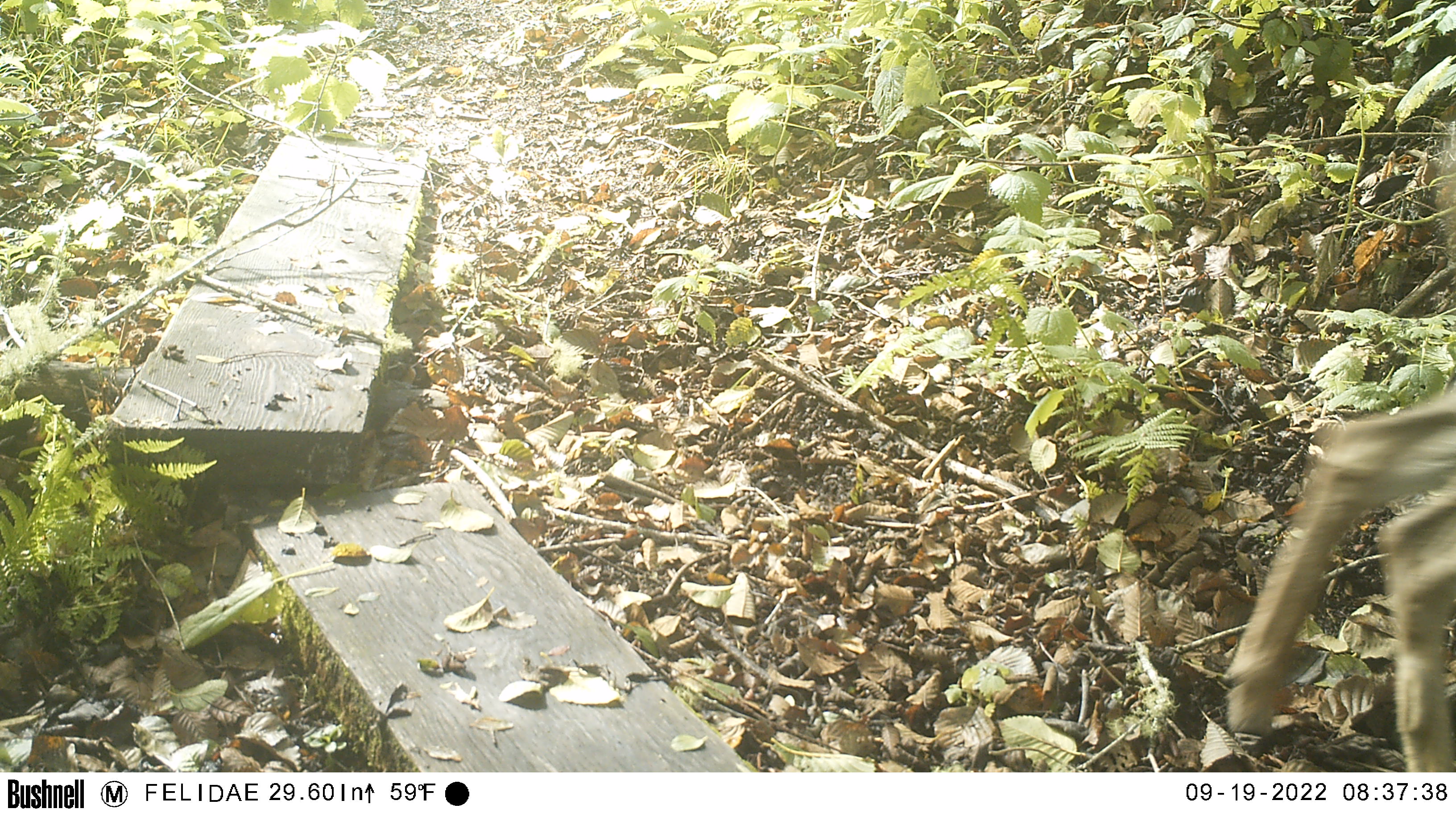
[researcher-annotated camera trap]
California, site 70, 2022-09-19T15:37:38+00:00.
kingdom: Animalia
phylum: Chordata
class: Mammalia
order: Artiodactyla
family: Cervidae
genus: Odocoileus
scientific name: Odocoileus hemionus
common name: mule deer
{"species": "mule deer (Odocoileus hemionus)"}